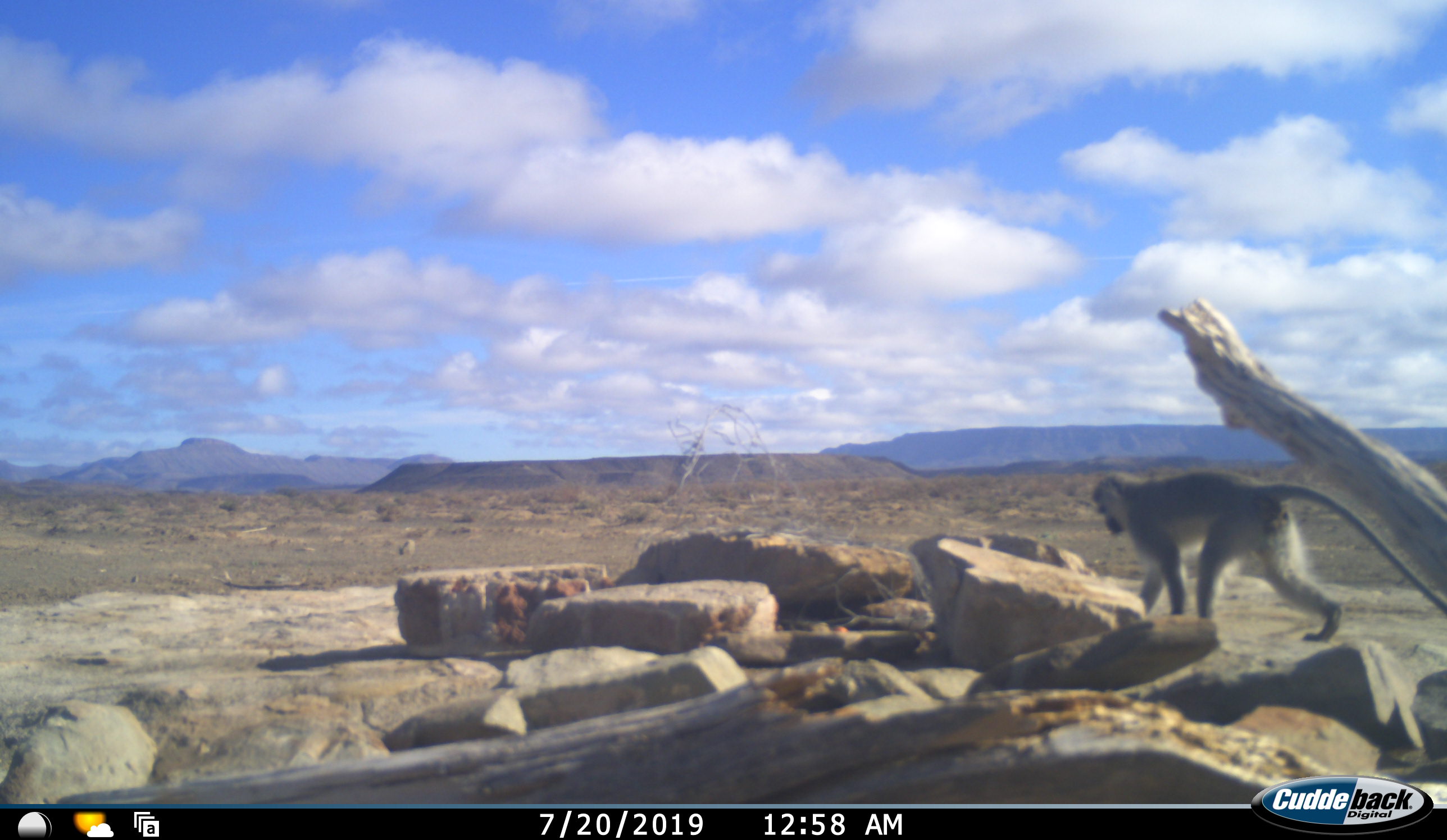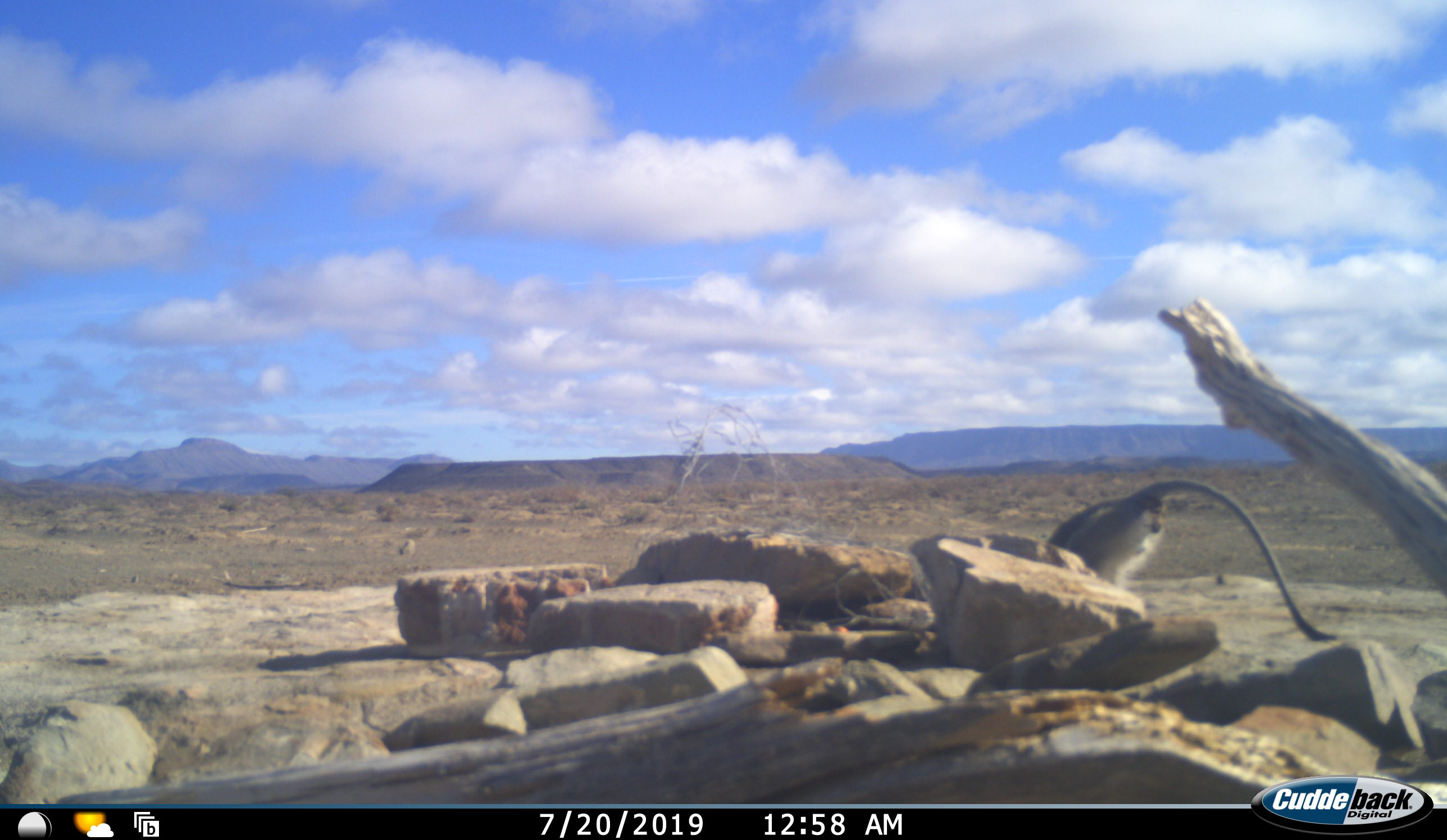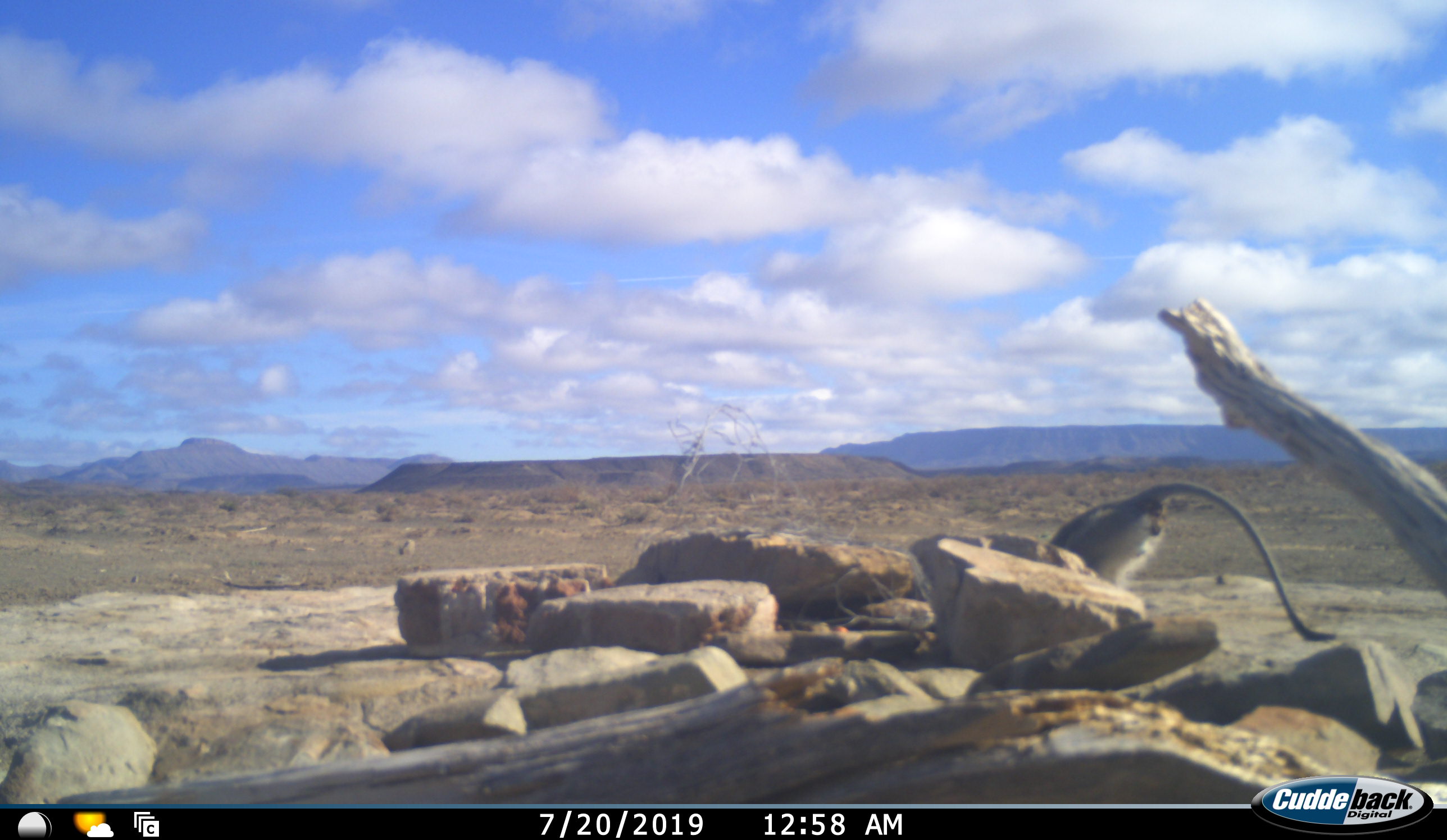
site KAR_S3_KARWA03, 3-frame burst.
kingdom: Animalia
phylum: Chordata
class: Mammalia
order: Primates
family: Cercopithecidae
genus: Chlorocebus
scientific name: Chlorocebus pygerythrus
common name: vervet monkey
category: monkeyvervet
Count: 1.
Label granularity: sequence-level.